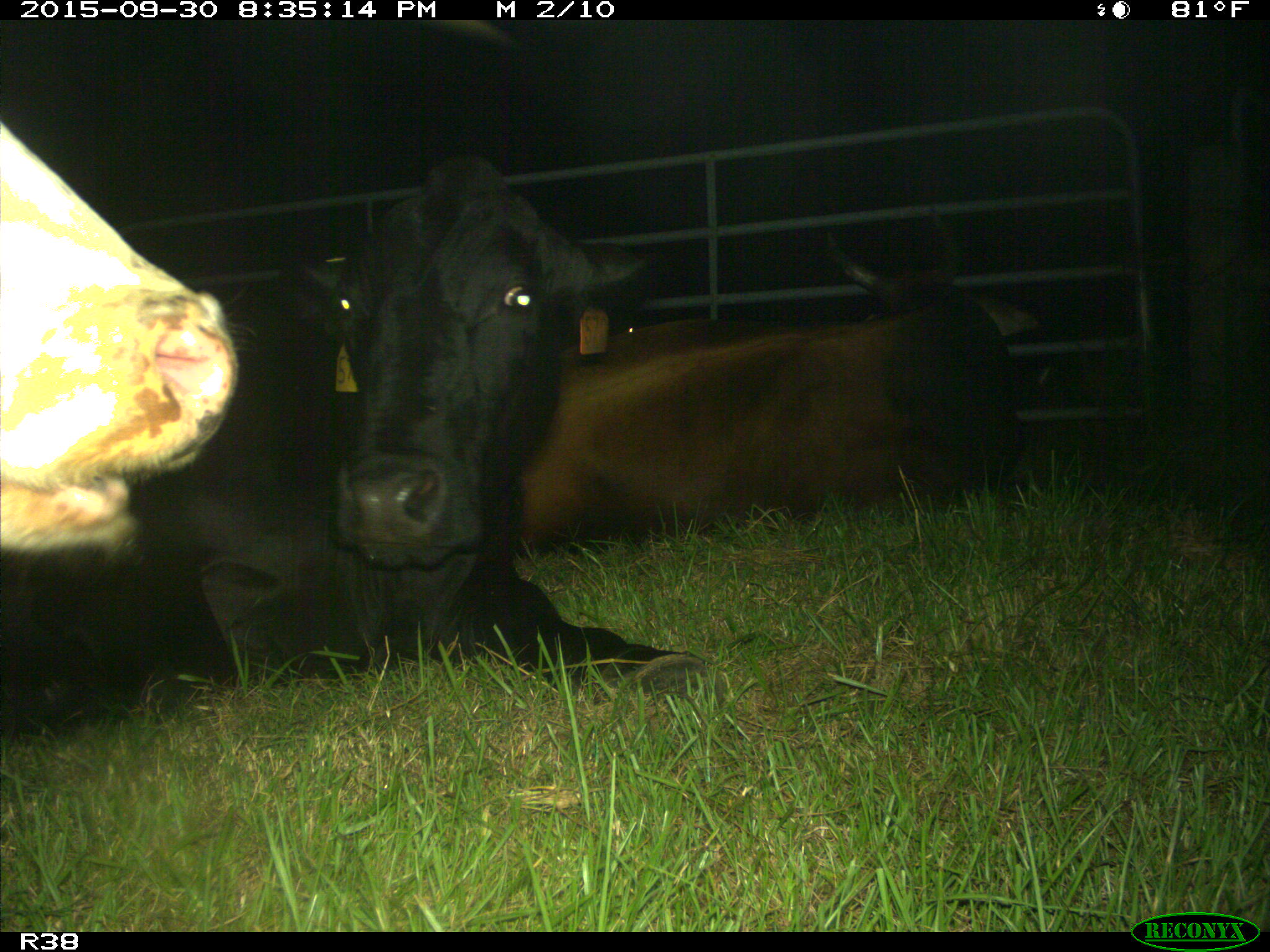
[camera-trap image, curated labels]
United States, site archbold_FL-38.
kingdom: Animalia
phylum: Chordata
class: Mammalia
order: Artiodactyla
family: Bovidae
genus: Bos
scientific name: Bos taurus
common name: domestic cow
Bos taurus (domestic cow).